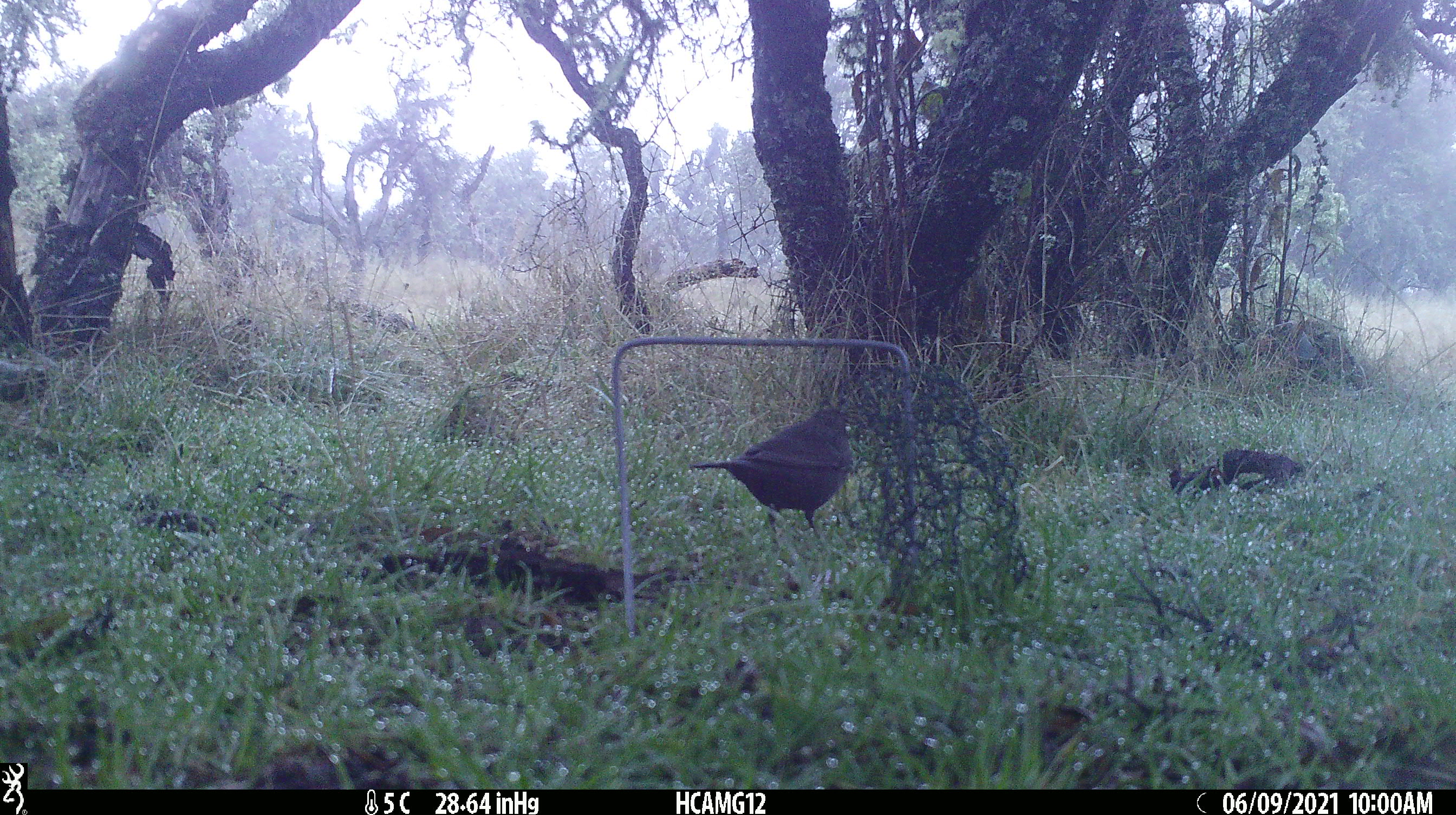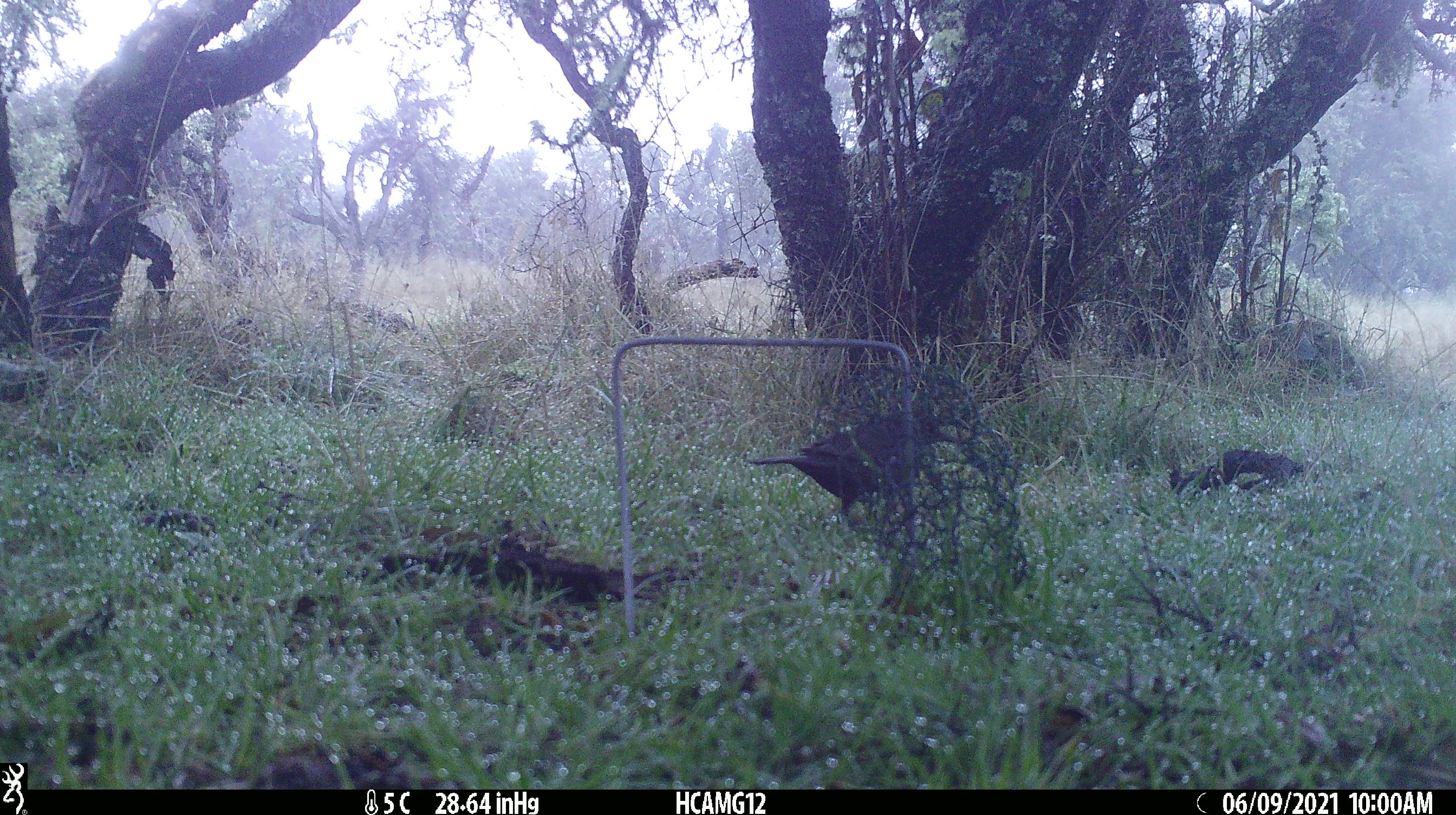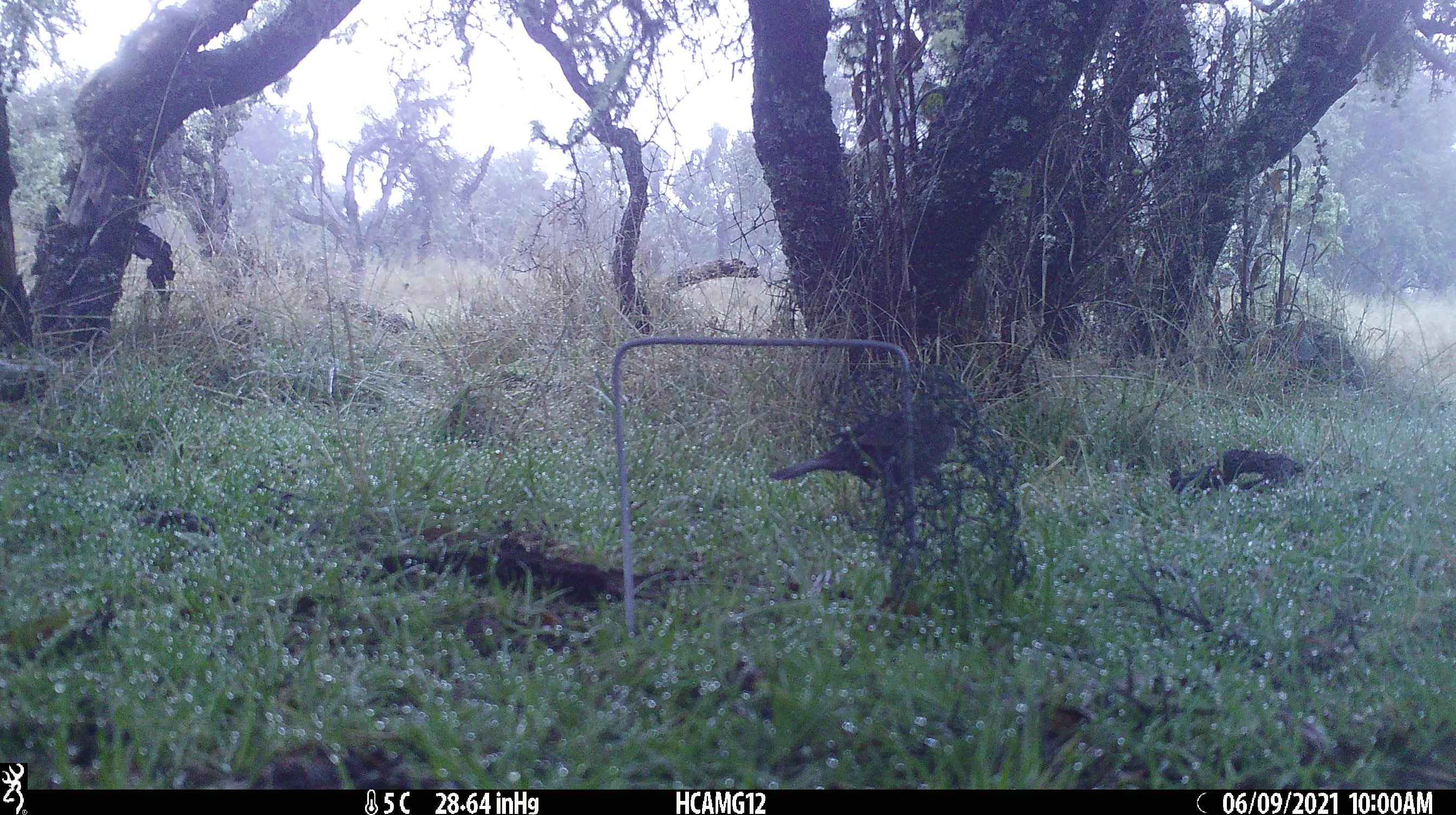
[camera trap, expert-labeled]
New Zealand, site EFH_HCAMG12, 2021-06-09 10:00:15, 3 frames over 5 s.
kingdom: Animalia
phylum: Chordata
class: Aves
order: Passeriformes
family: Turdidae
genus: Turdus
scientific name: Turdus merula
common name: eurasian blackbird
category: blackbird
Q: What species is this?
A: Blackbird (eurasian blackbird) (Turdus merula).